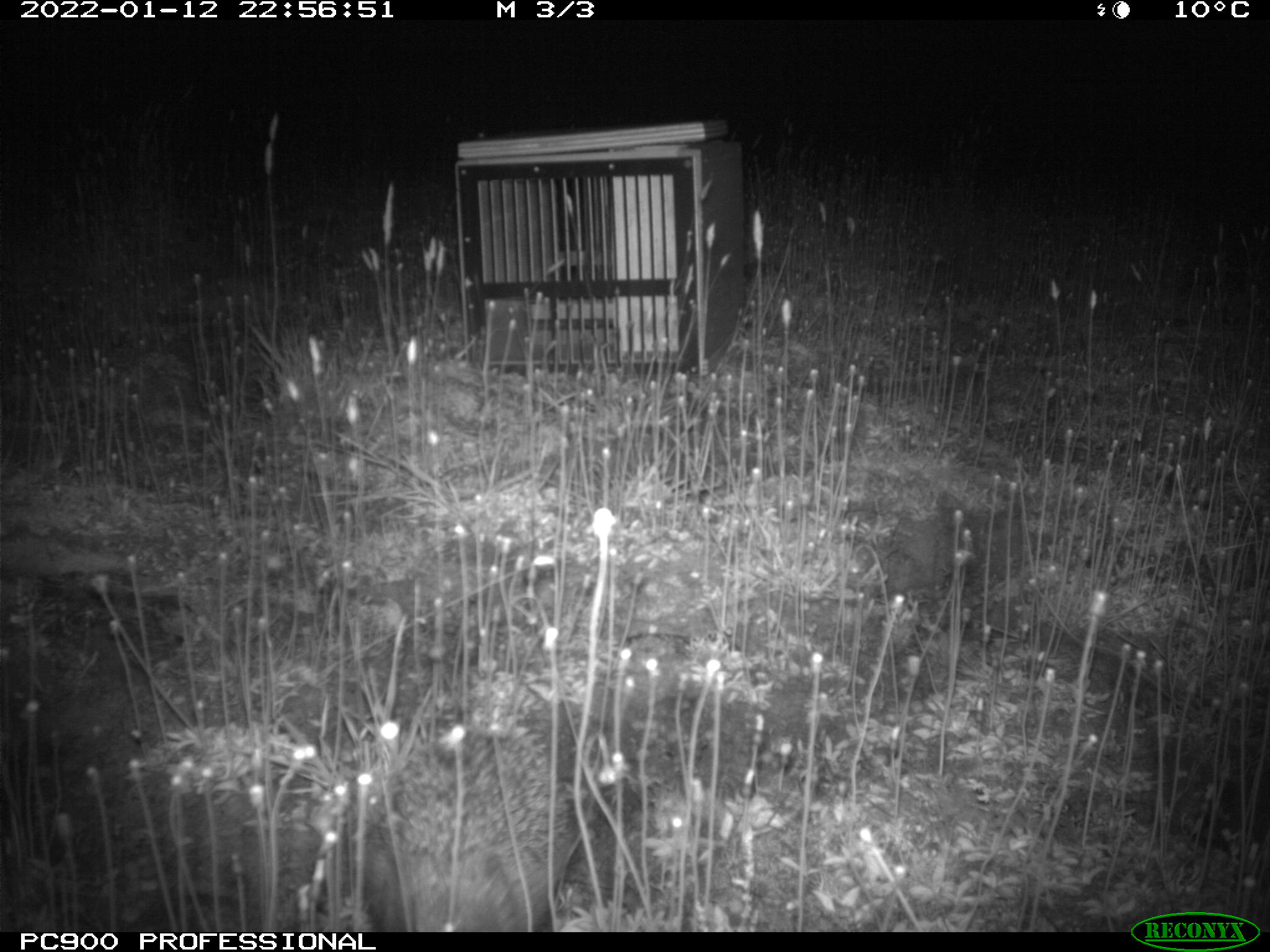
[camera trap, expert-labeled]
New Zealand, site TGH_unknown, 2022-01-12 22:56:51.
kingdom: Animalia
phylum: Chordata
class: Mammalia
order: Eulipotyphla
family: Erinaceidae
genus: Erinaceus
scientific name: Erinaceus europaeus europaeus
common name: european hedgehog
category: hedgehog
Hedgehog (european hedgehog) (Erinaceus europaeus europaeus).